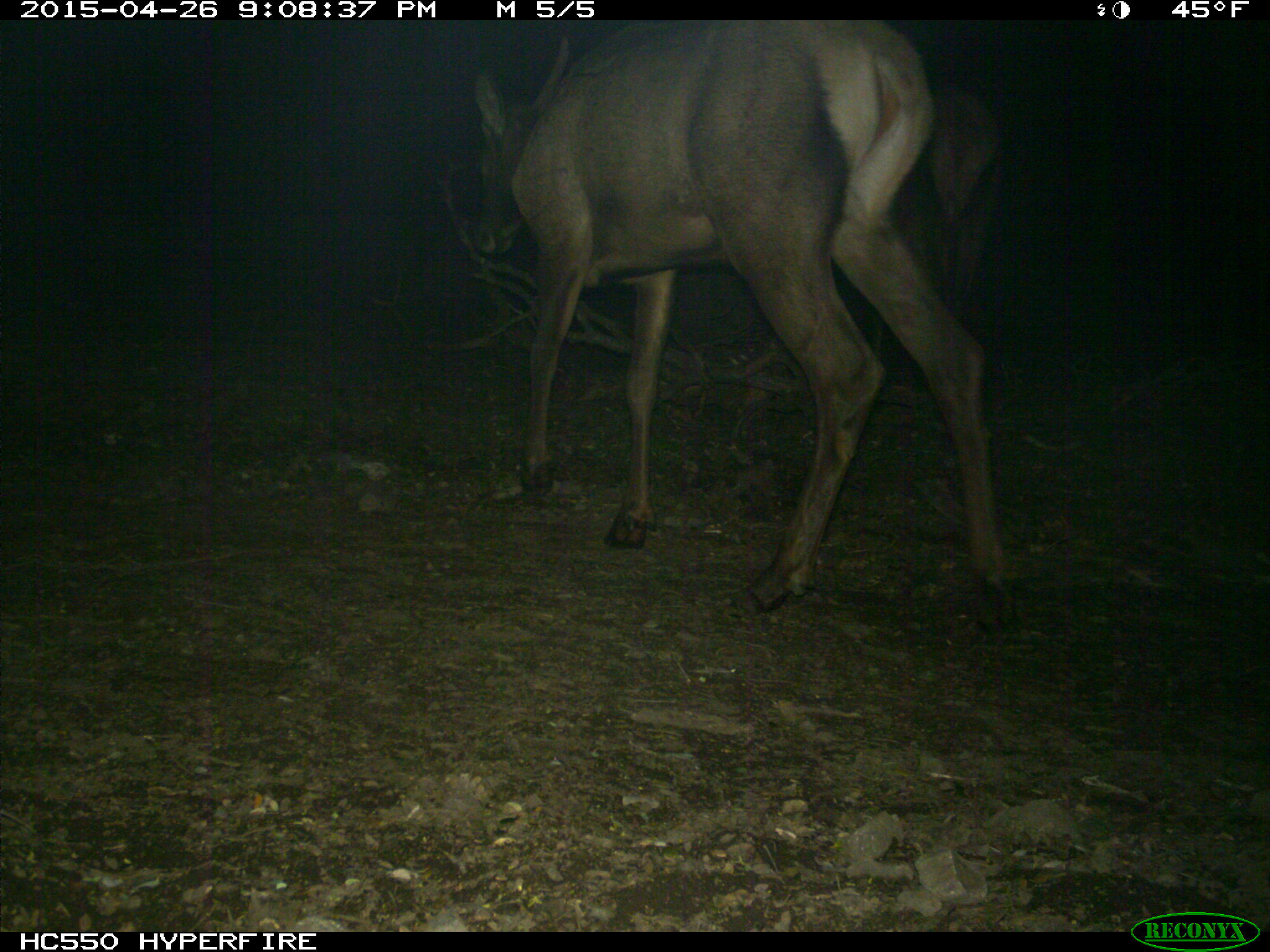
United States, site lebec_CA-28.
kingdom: Animalia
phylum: Chordata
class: Mammalia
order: Artiodactyla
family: Cervidae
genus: Cervus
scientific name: Cervus canadensis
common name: elk